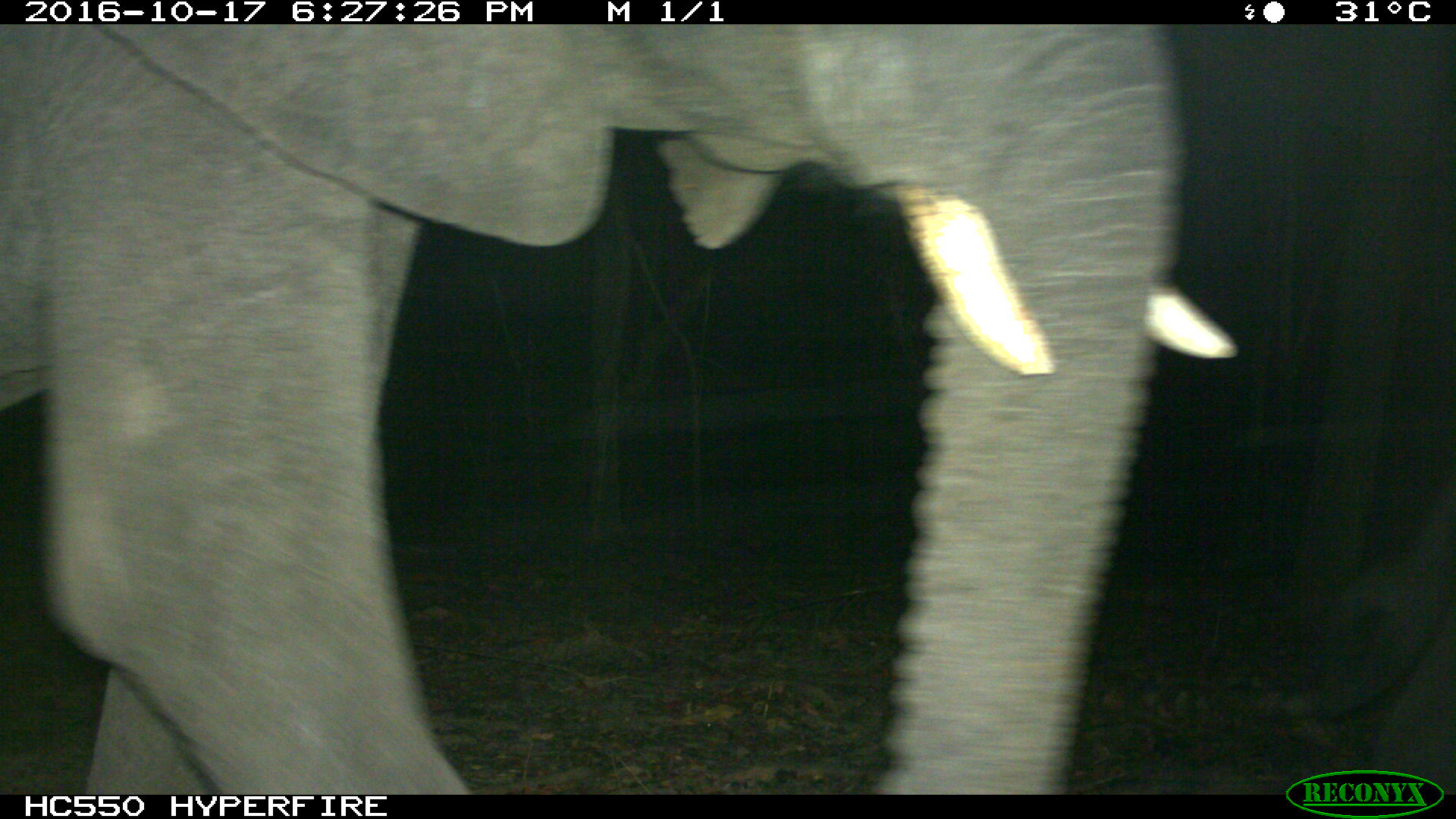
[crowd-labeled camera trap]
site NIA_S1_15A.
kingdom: Animalia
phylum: Chordata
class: Mammalia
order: Proboscidea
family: Elephantidae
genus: Loxodonta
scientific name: Loxodonta africana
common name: african bush elephant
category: elephant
Elephant (african bush elephant) (Loxodonta africana), count 1. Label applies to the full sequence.